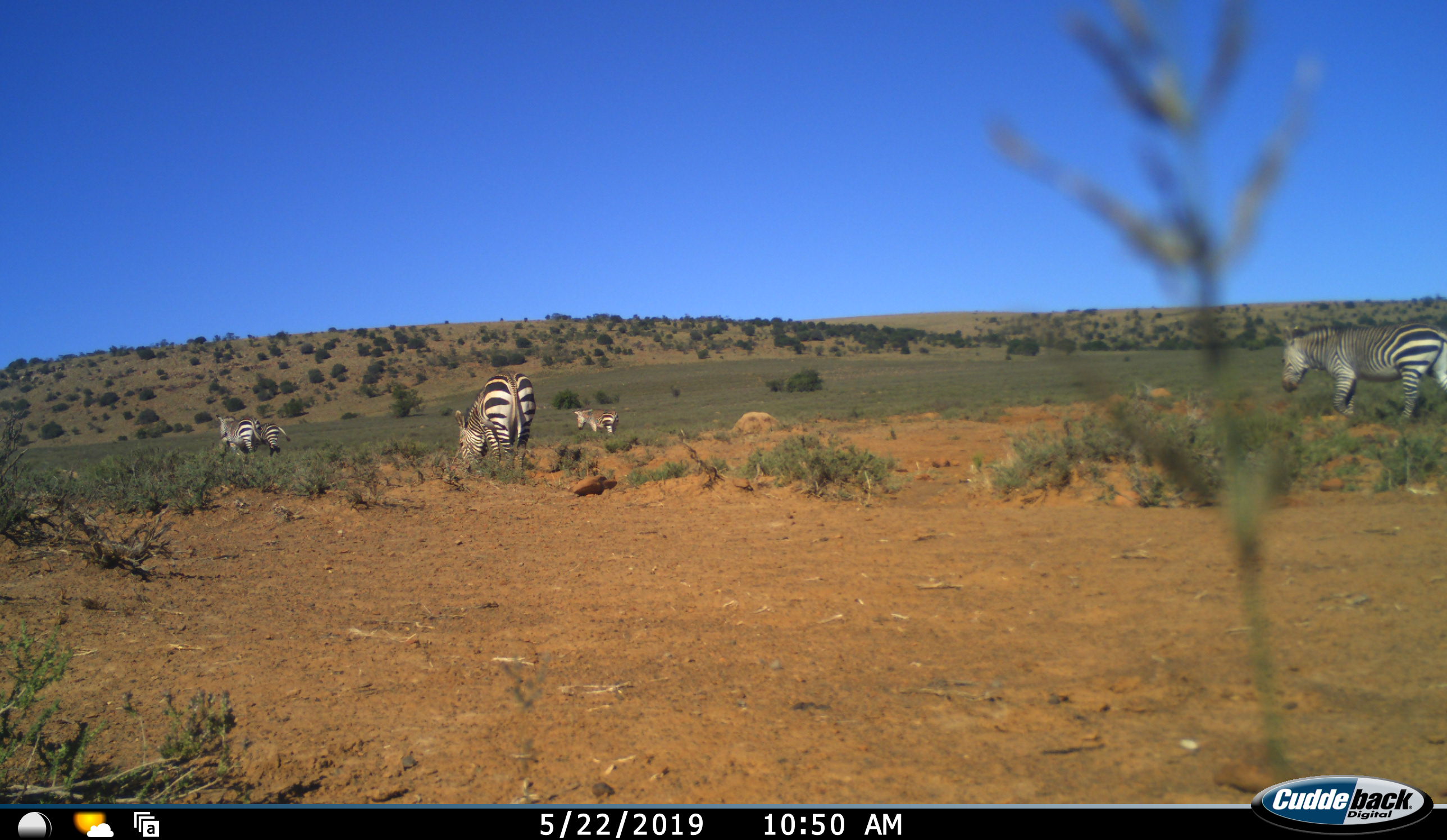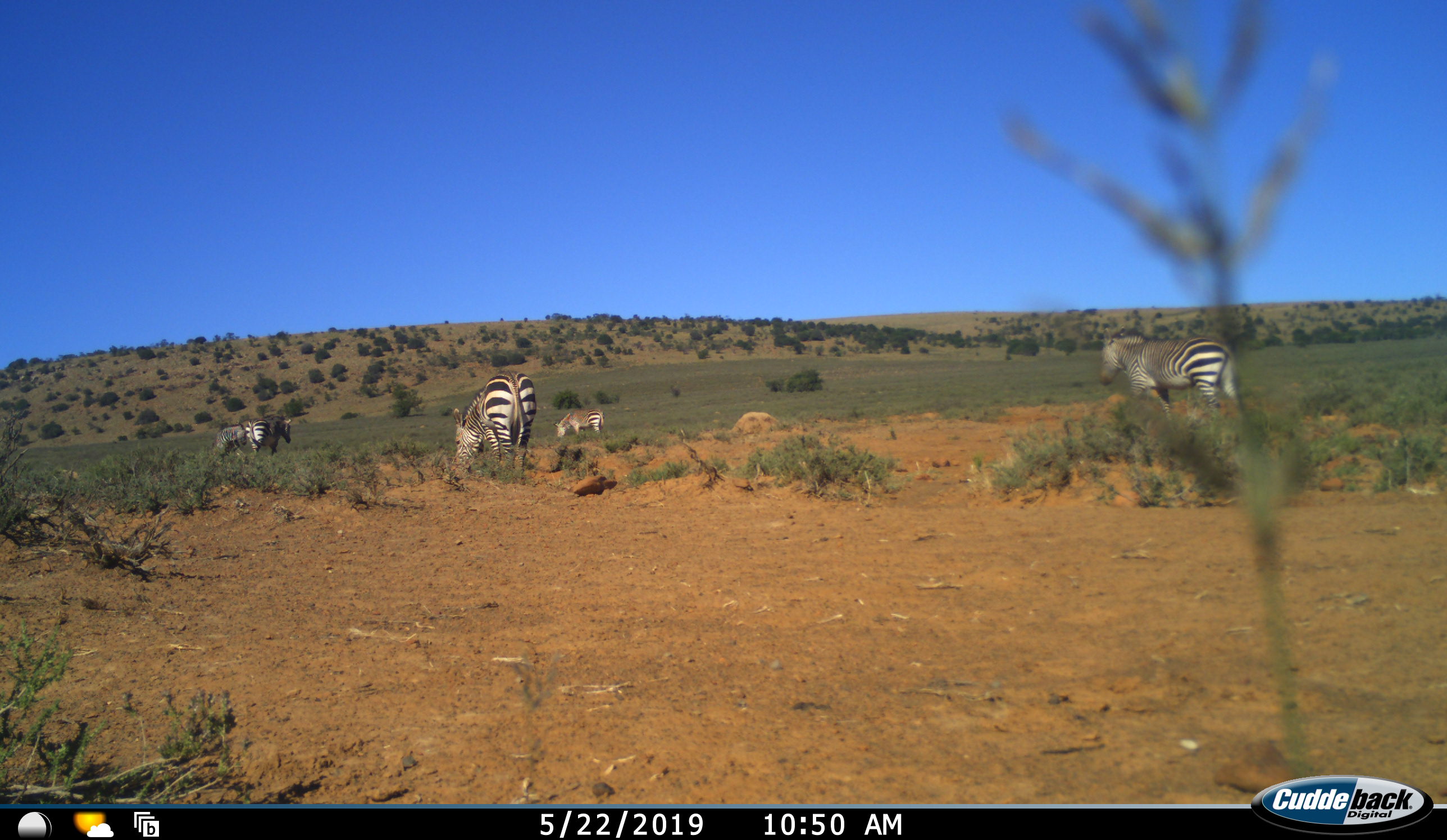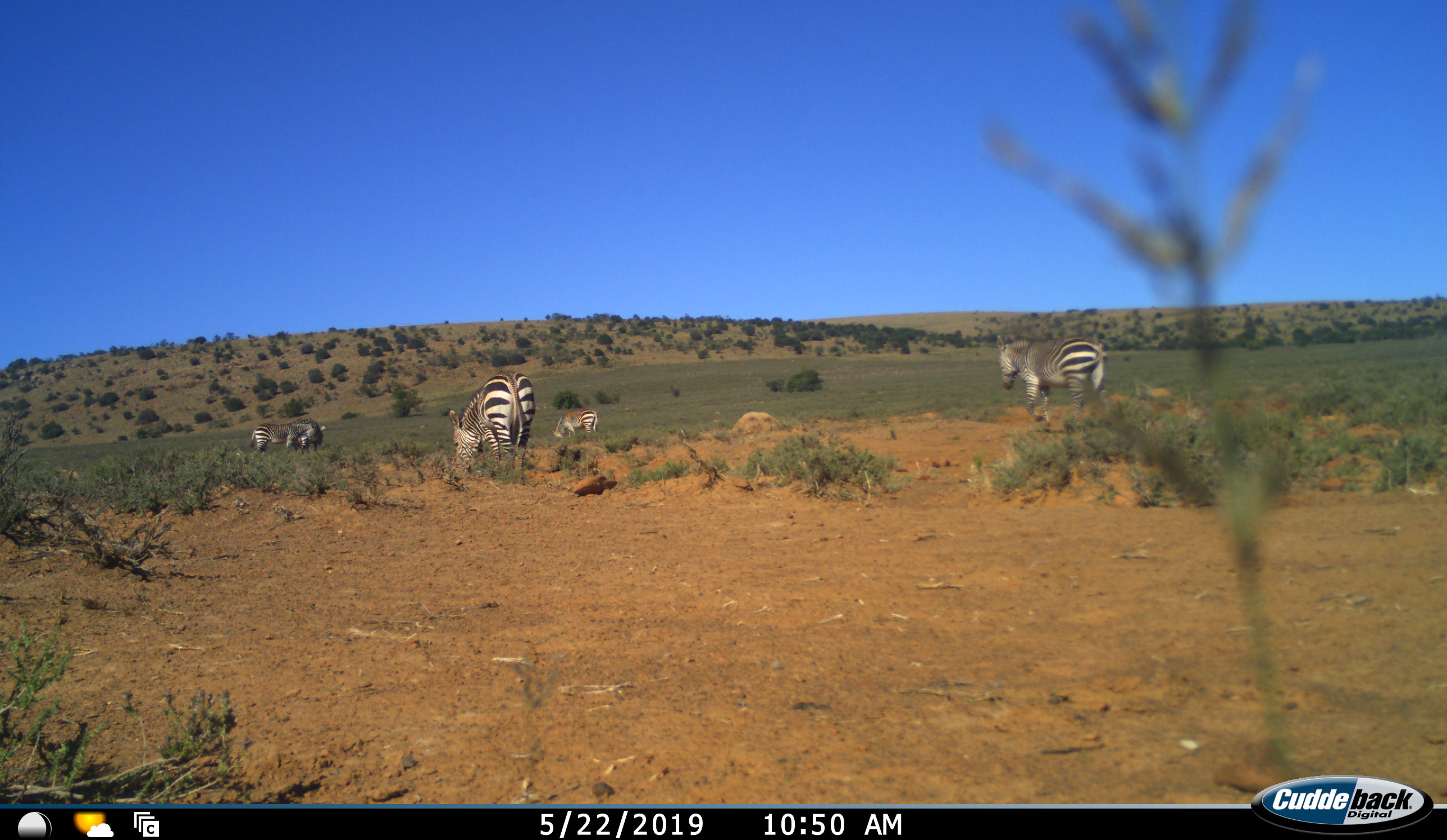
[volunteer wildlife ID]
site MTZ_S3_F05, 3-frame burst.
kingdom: Animalia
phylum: Chordata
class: Mammalia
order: Perissodactyla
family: Equidae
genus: Equus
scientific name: Equus zebra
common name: mountain zebra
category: zebramountain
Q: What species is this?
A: Zebramountain (mountain zebra) (Equus zebra).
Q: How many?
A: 5.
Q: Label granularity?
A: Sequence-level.